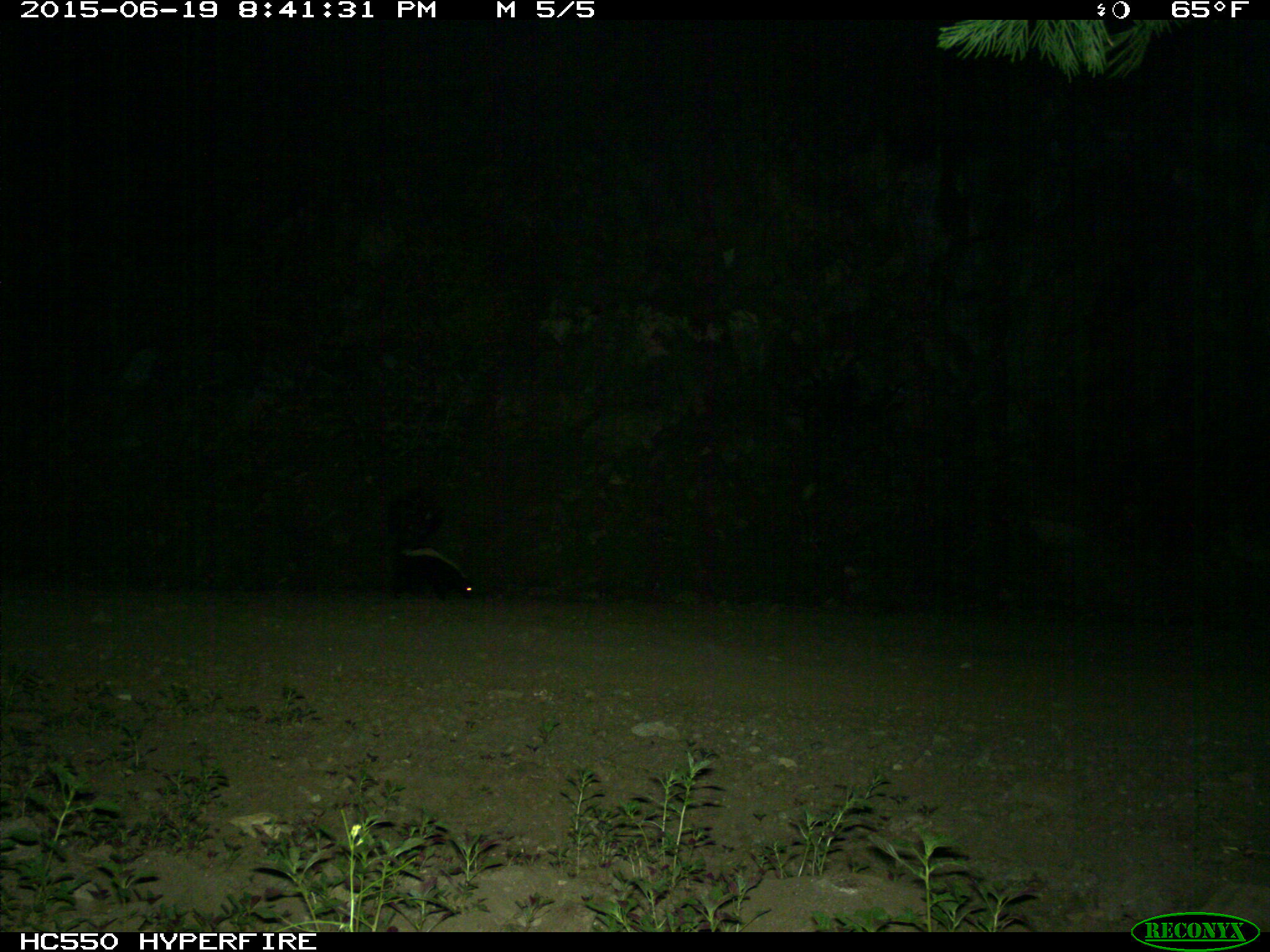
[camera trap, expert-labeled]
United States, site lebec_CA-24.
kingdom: Animalia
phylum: Chordata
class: Mammalia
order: Carnivora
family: Mephitidae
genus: Mephitis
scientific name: Mephitis mephitis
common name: striped skunk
Mephitis mephitis (striped skunk).